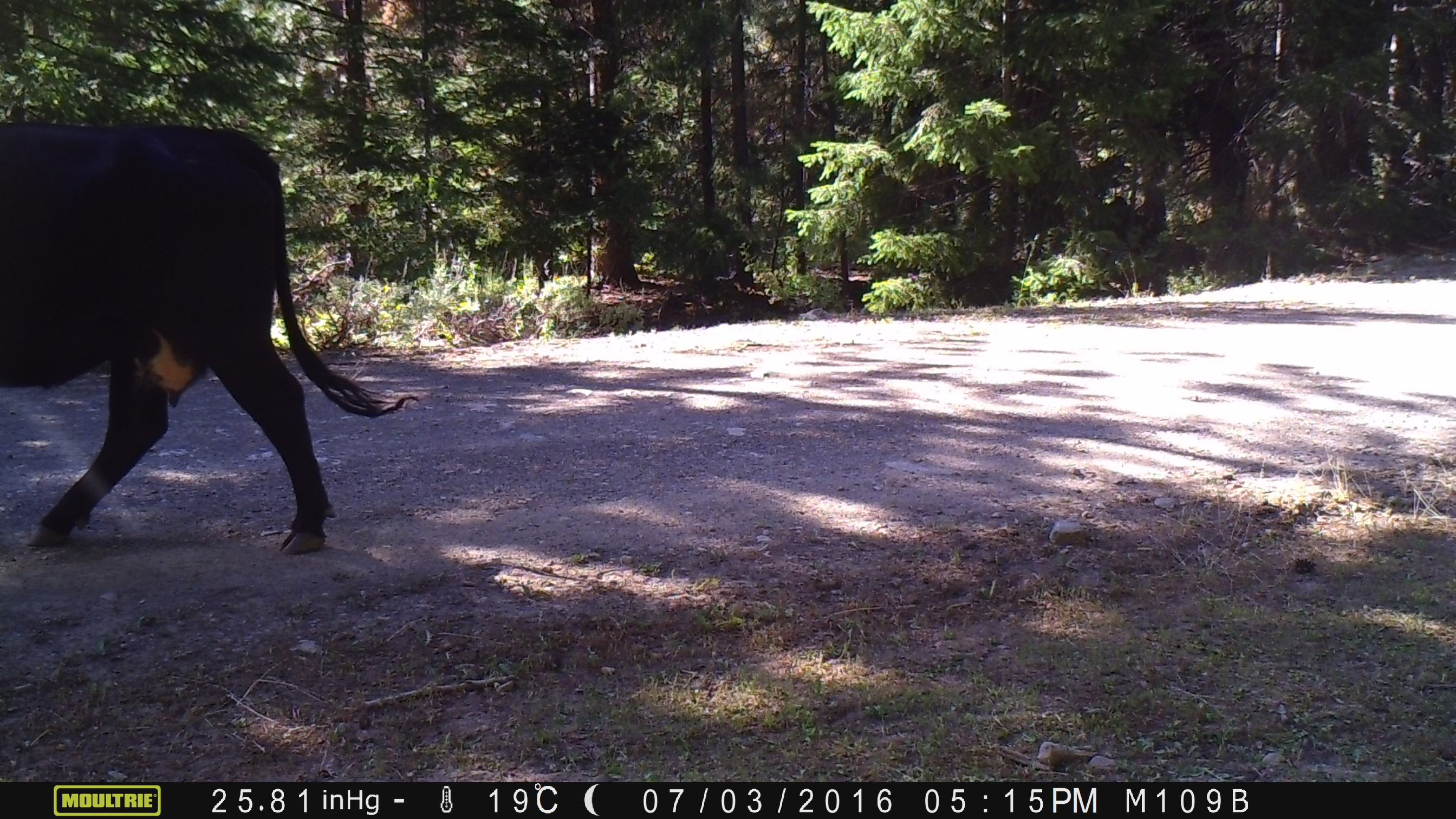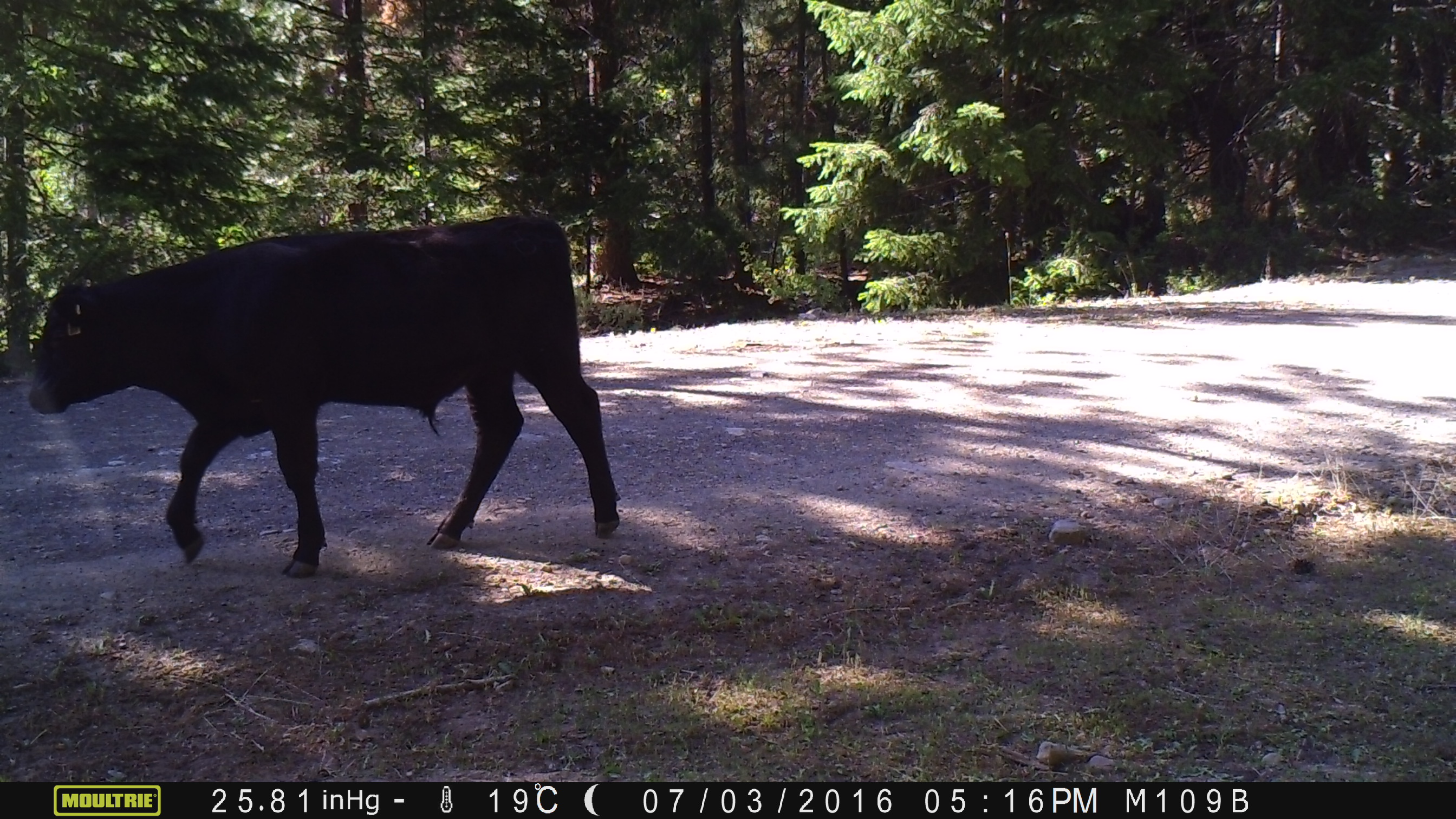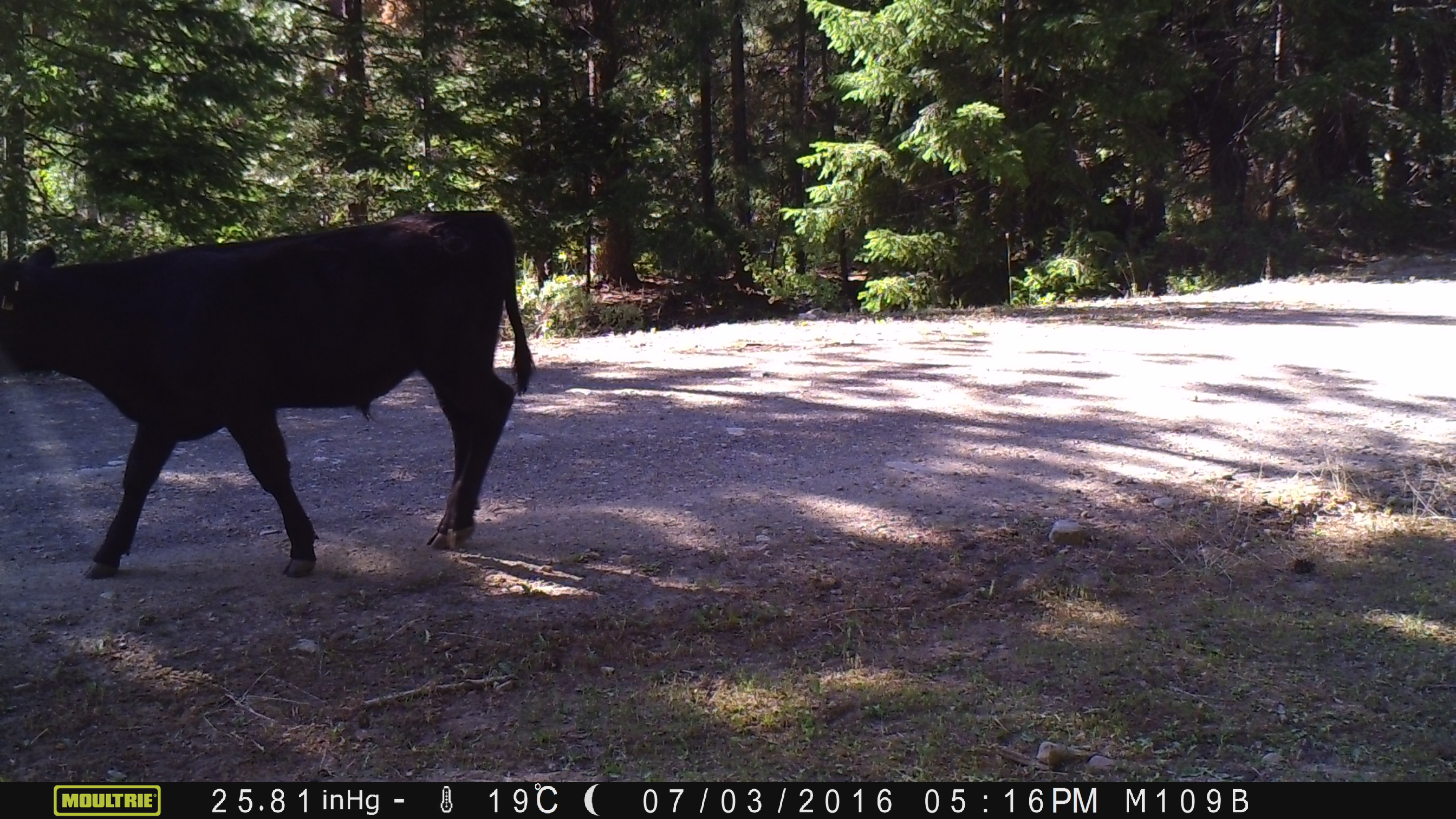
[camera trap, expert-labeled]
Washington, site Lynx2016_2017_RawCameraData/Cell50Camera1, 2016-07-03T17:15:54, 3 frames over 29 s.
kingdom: Animalia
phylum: Chordata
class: Mammalia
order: Artiodactyla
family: Bovidae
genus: Bos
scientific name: Bos taurus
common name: domestic cattle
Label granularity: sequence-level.